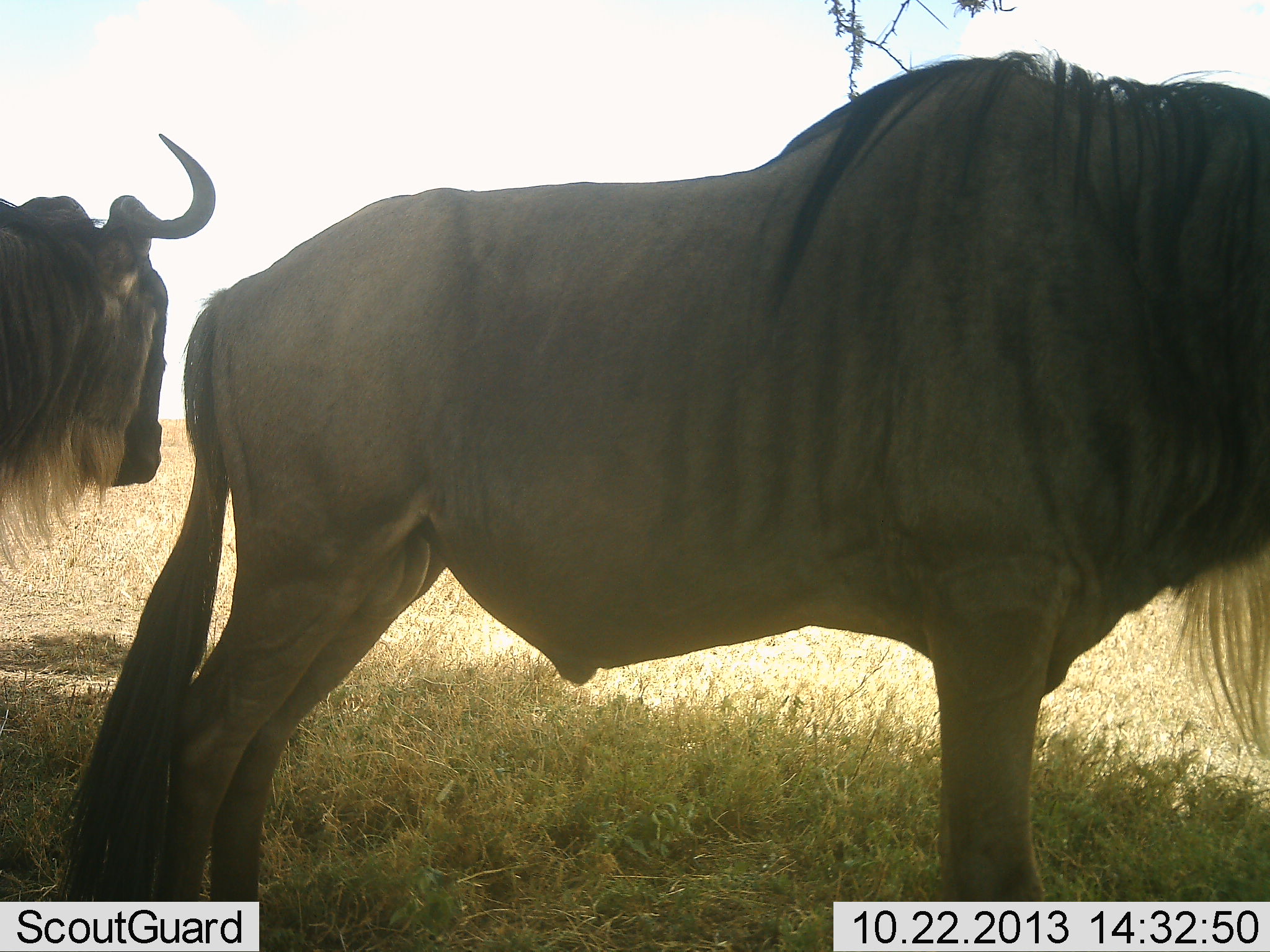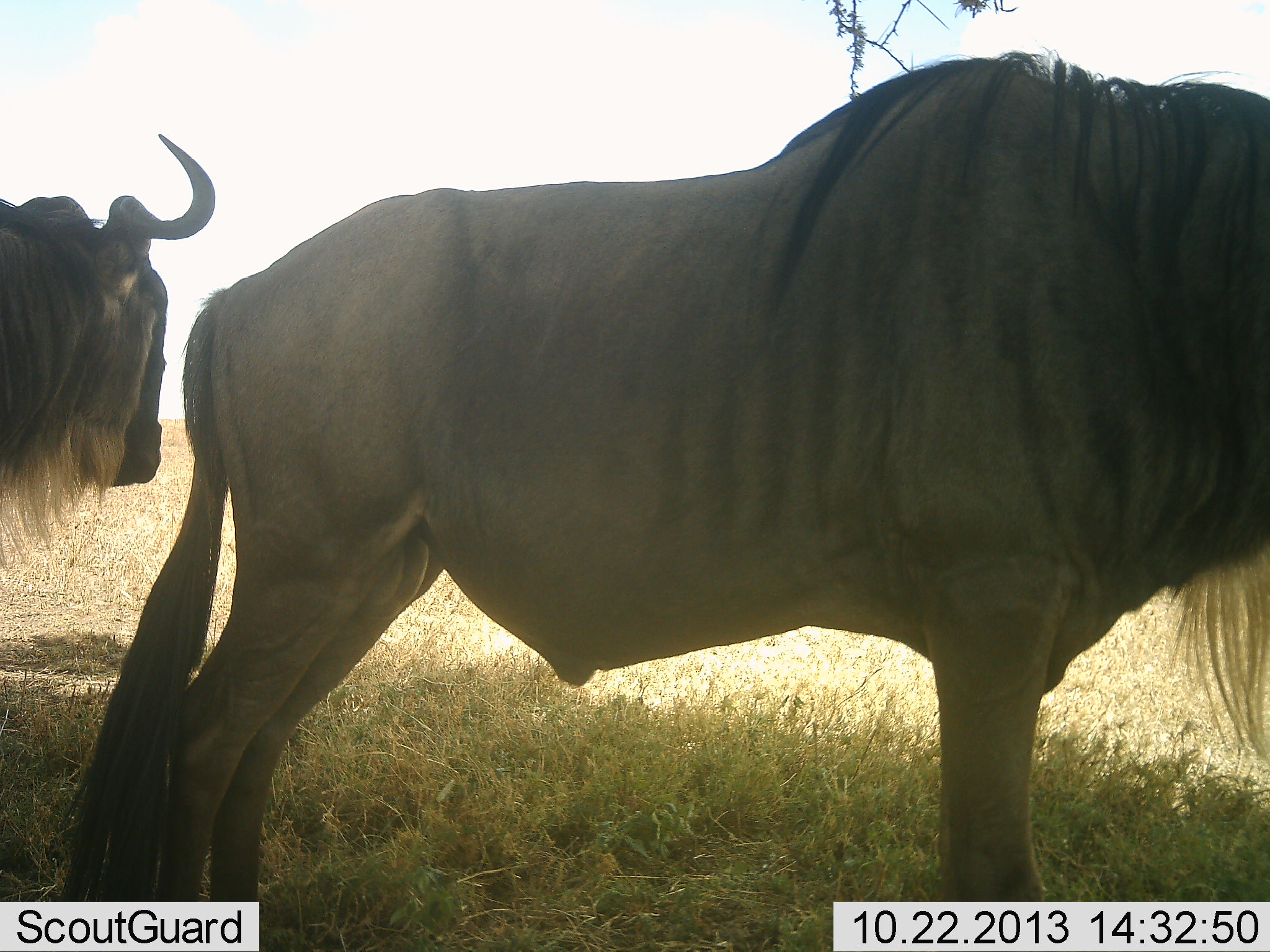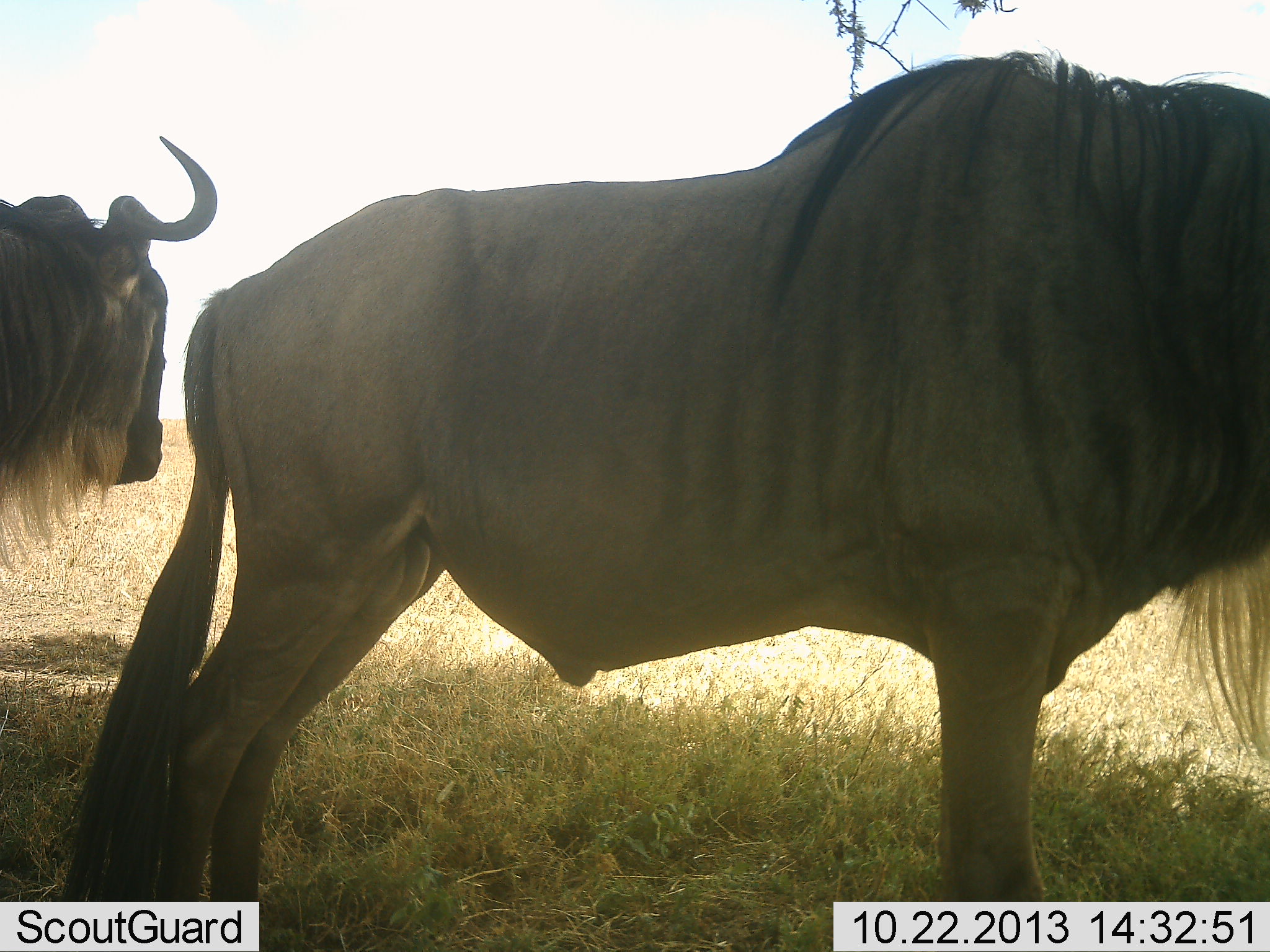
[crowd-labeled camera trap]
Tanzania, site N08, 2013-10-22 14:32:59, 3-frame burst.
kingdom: Animalia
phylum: Chordata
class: Mammalia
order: Artiodactyla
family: Bovidae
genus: Connochaetes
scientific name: Connochaetes taurinus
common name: blue wildebeest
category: wildebeest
Wildebeest (blue wildebeest) (Connochaetes taurinus), count 2. Behavior (volunteer vote fractions): standing 90%, resting 10%, moving 0%, interacting 0%. Young present (vote fraction): 0%. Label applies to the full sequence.